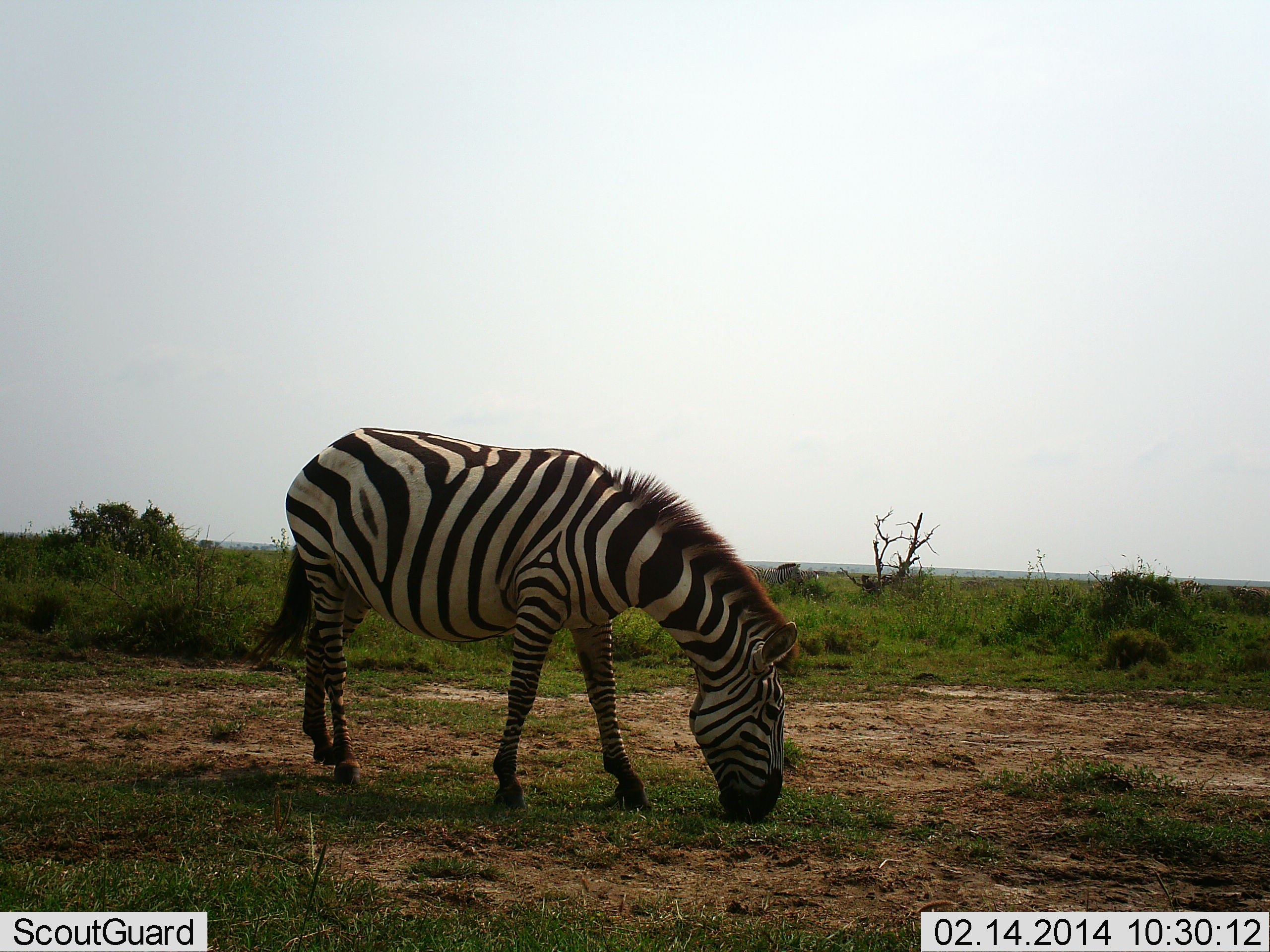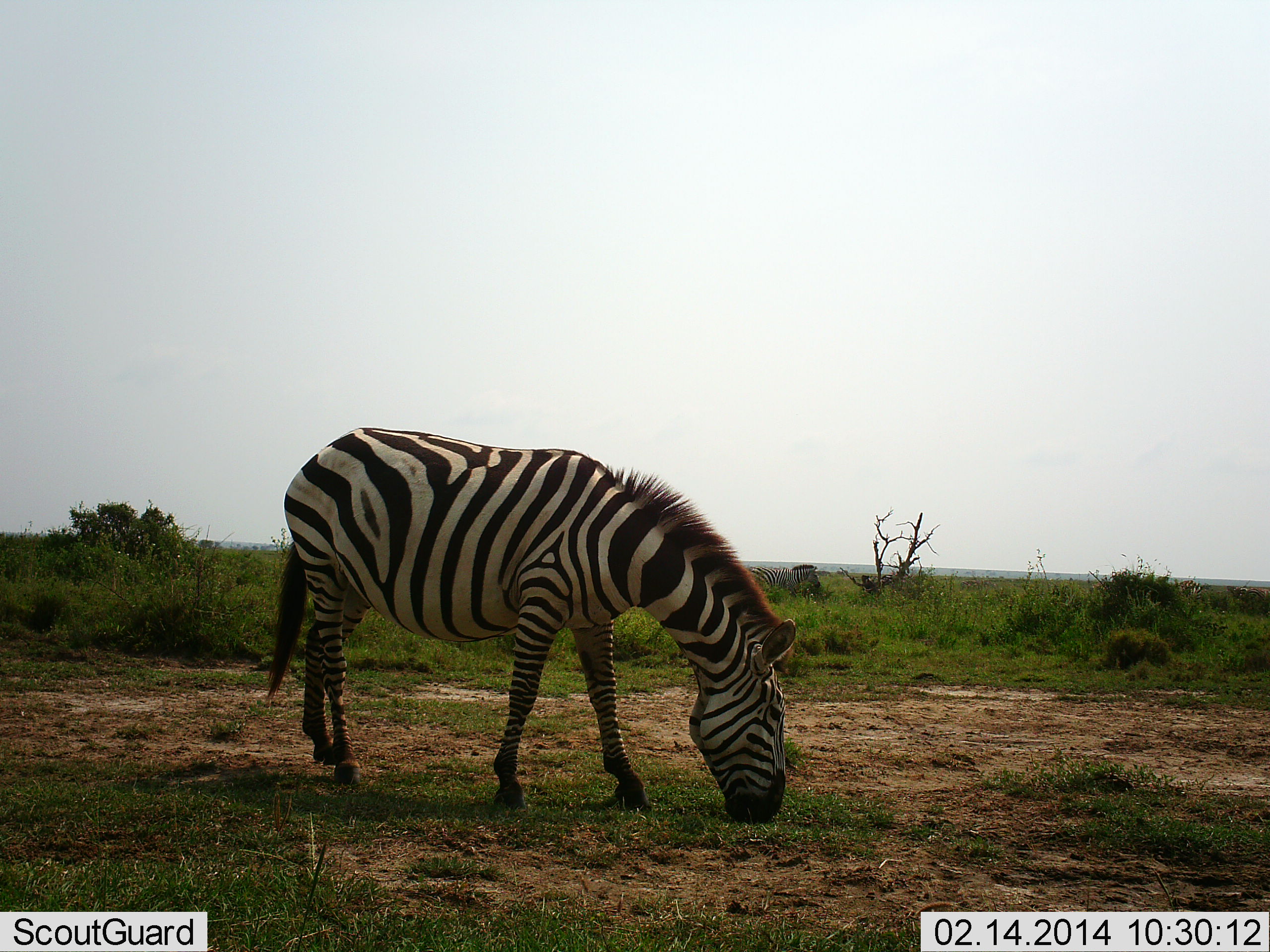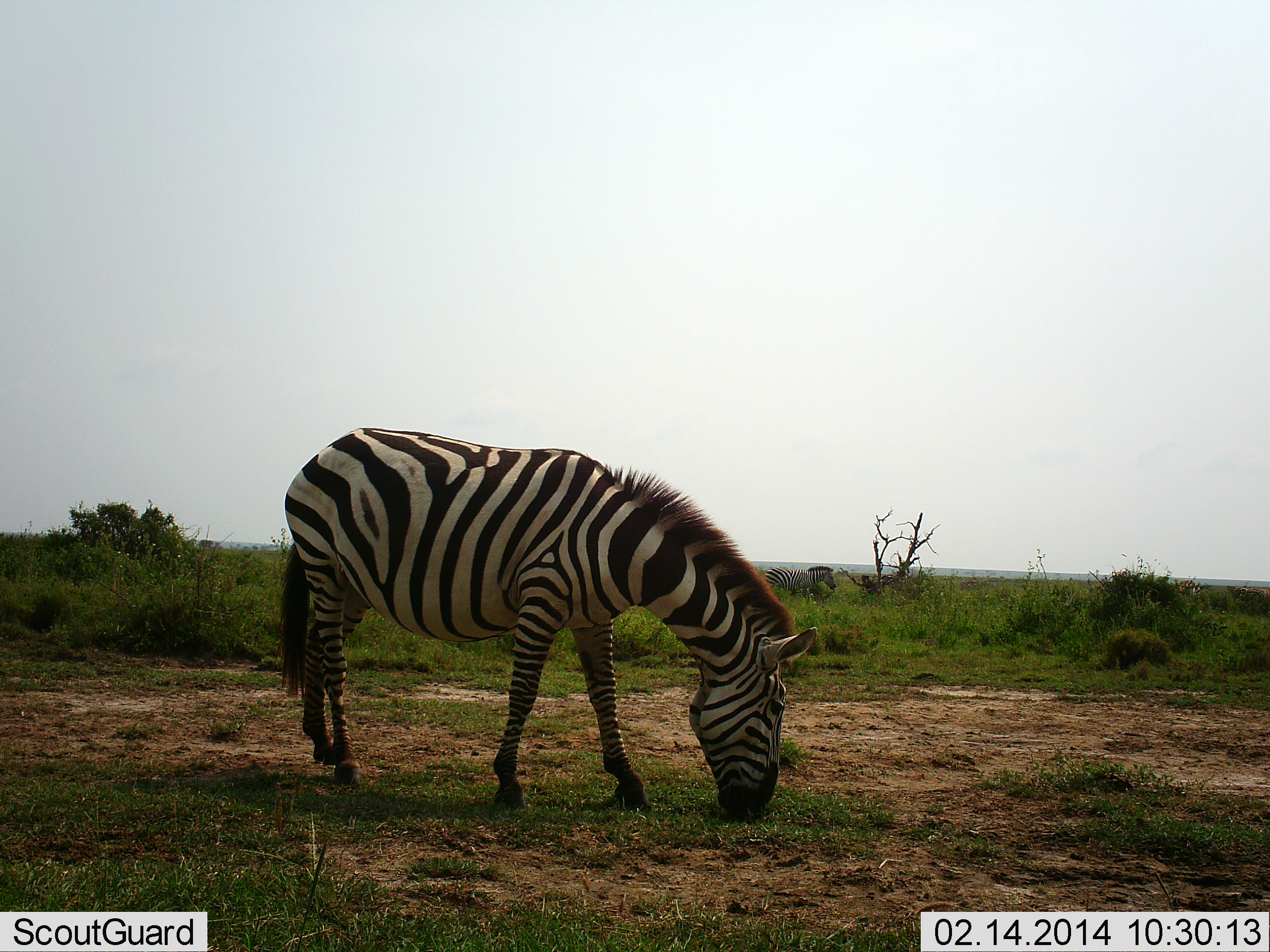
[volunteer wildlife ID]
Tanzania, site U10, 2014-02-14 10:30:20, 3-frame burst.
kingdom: Animalia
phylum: Chordata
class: Mammalia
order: Perissodactyla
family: Equidae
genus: Equus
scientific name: Equus quagga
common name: plains zebra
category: zebra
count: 2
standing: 10%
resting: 0%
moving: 40%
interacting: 0%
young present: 0%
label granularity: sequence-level